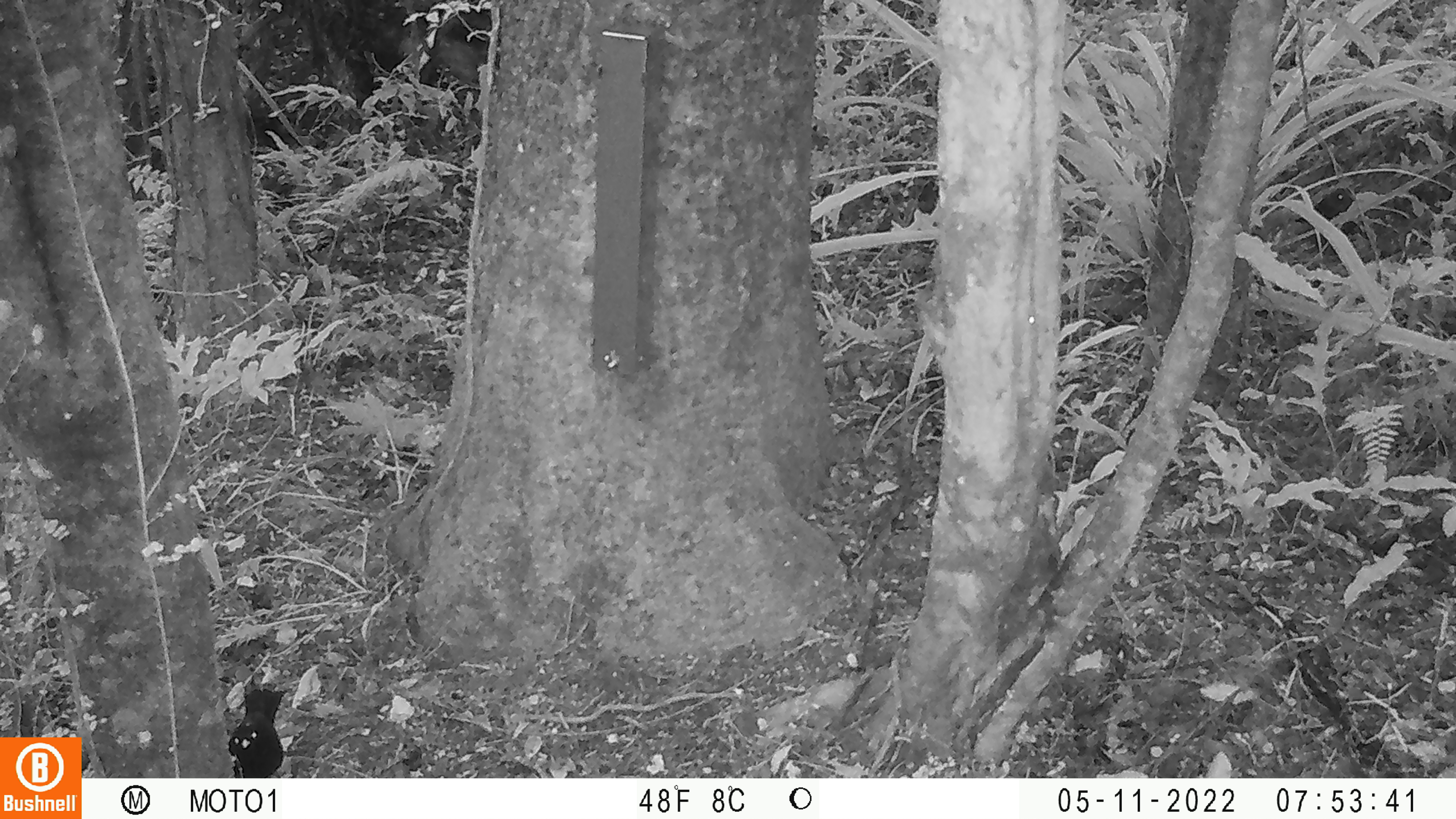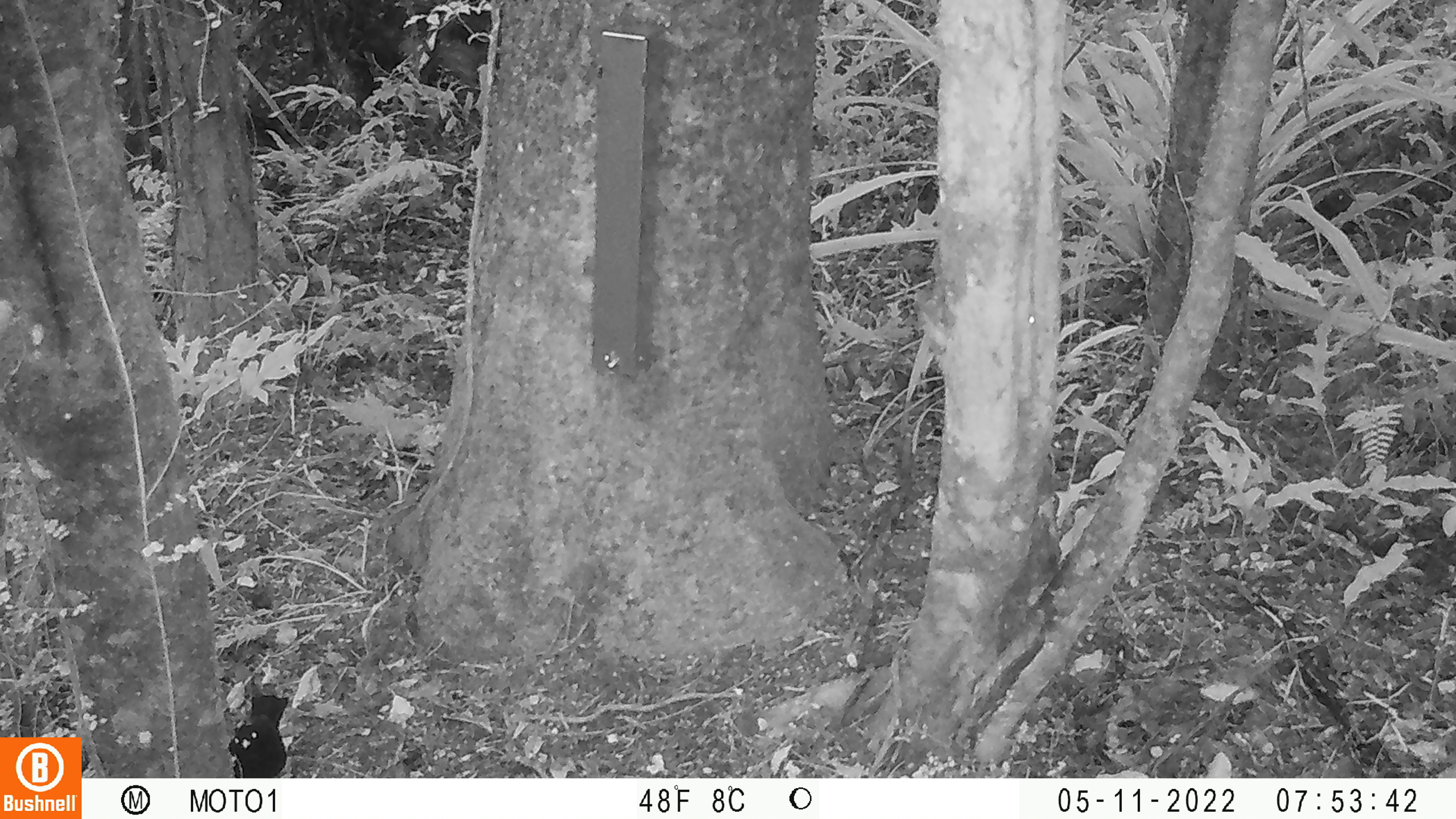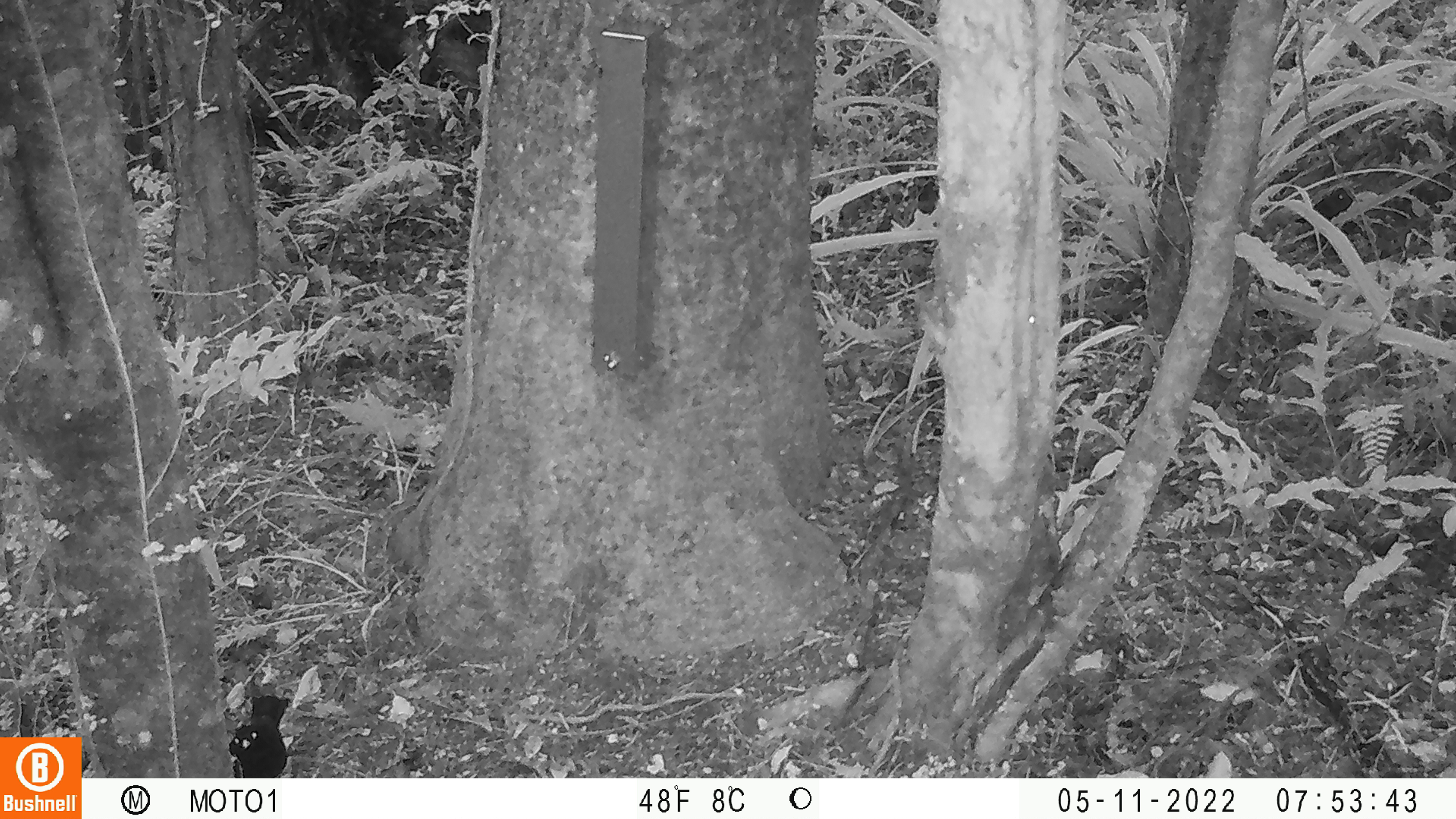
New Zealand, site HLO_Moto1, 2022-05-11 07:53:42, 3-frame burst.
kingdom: Animalia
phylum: Chordata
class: Aves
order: Passeriformes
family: Turdidae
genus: Turdus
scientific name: Turdus merula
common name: eurasian blackbird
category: blackbird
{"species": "blackbird (eurasian blackbird) (Turdus merula)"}